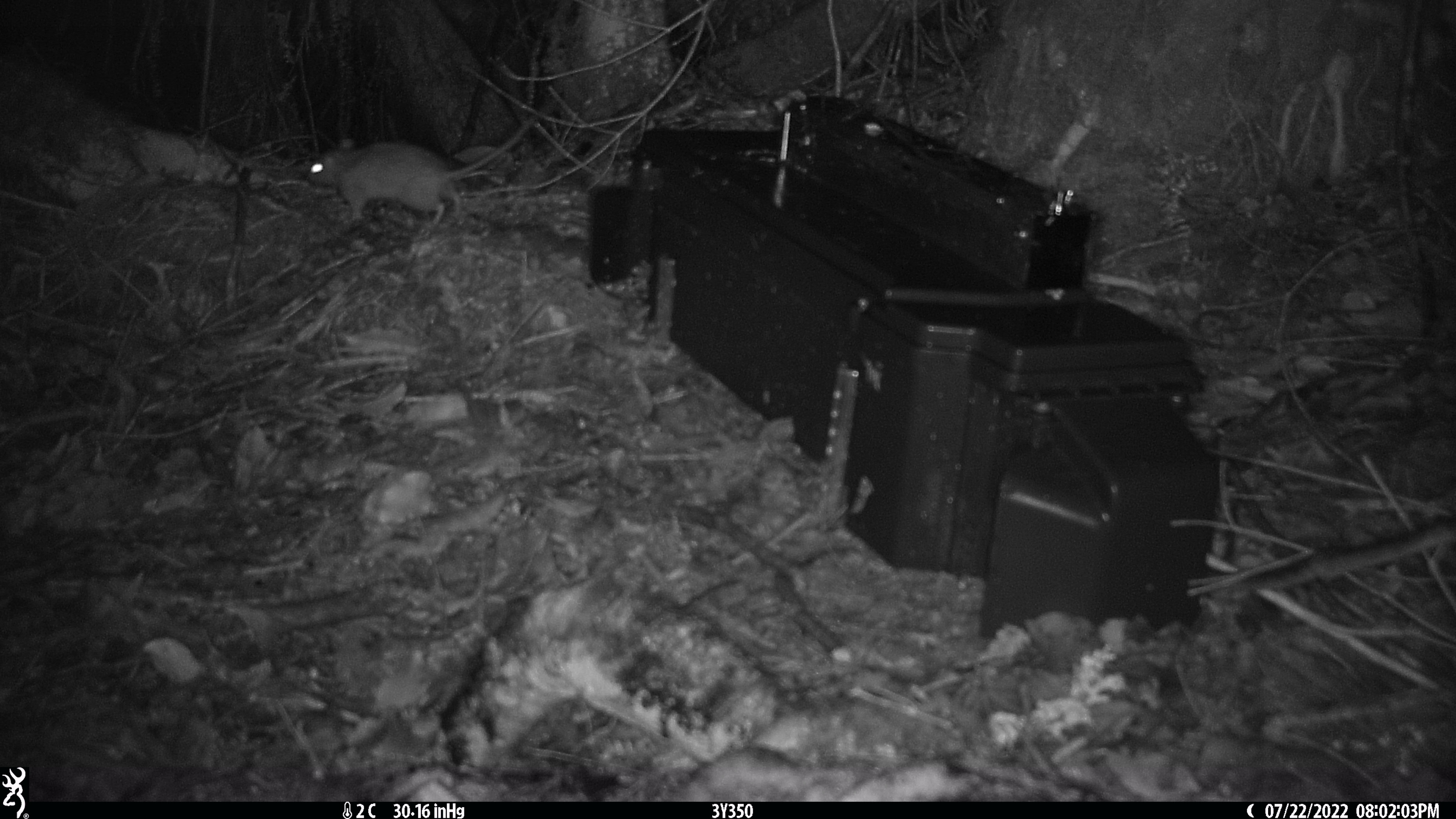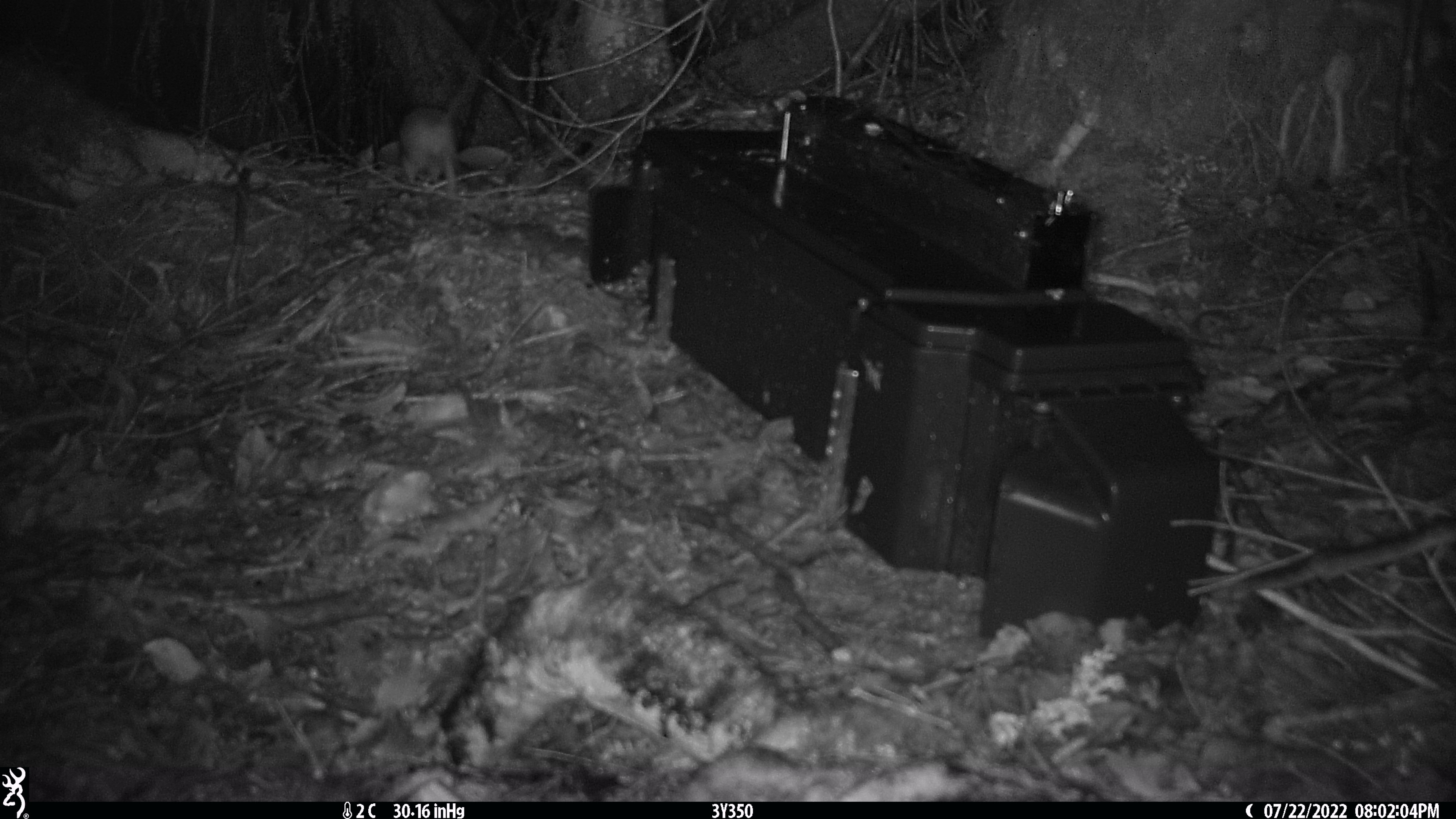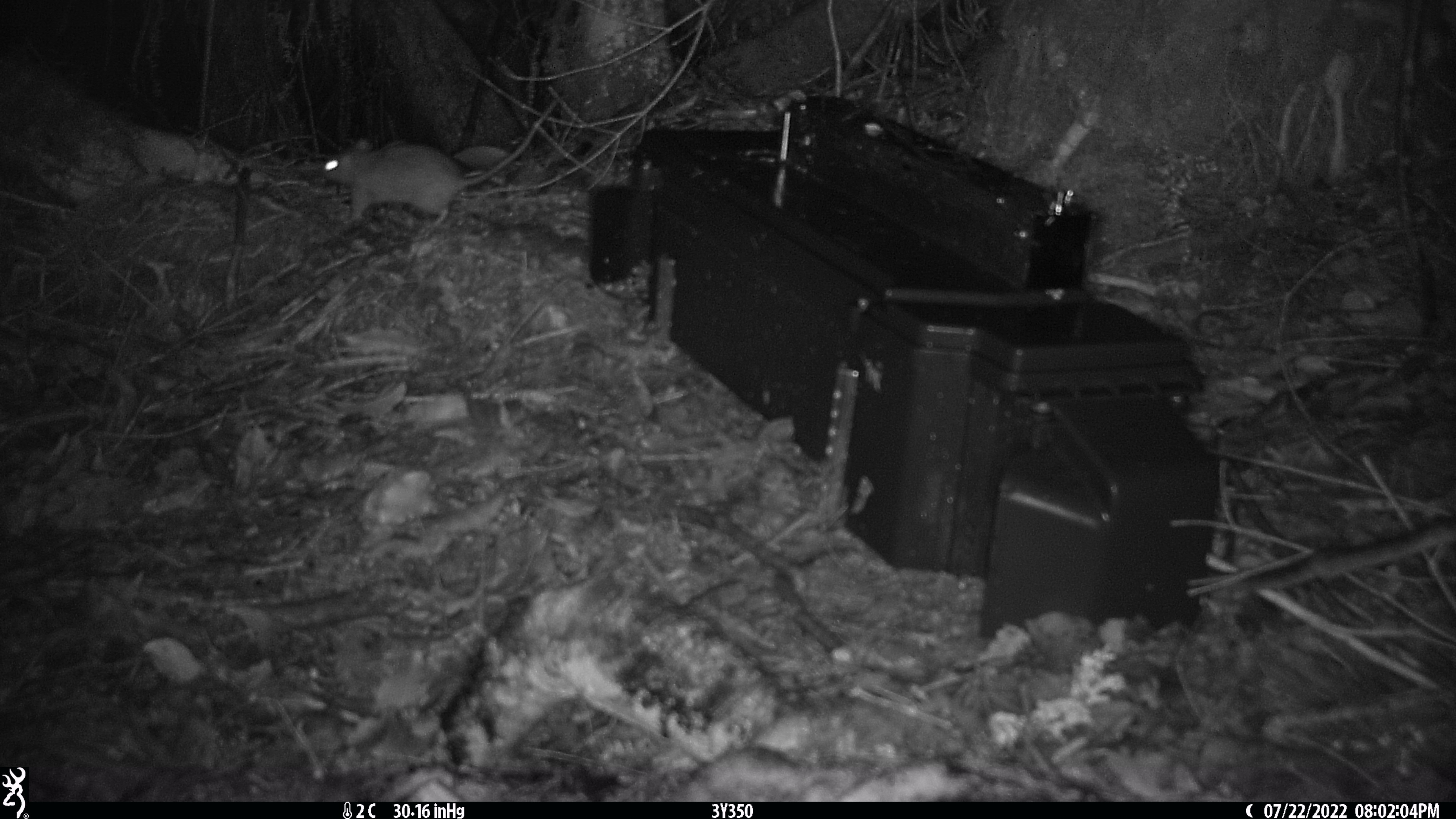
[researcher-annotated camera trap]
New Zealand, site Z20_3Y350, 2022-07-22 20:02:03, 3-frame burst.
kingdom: Animalia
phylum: Chordata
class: Mammalia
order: Rodentia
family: Muridae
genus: Rattus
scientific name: Rattus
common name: rat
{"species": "rat (Rattus)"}